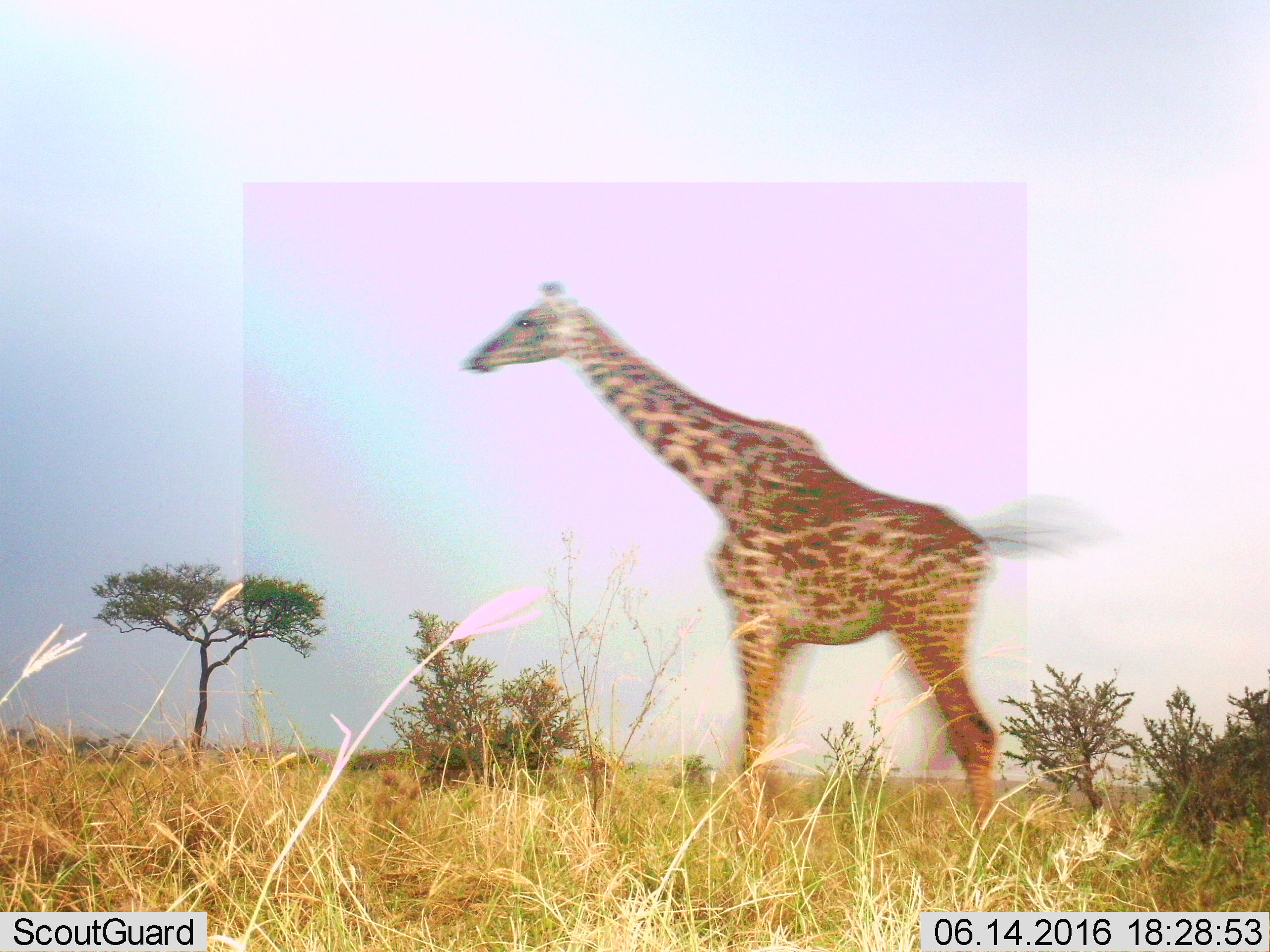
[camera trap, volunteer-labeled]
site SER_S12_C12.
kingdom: Animalia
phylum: Chordata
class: Mammalia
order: Artiodactyla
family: Giraffidae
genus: Giraffa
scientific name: Giraffa camelopardalis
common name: giraffe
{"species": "giraffe (Giraffa camelopardalis)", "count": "1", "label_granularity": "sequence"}